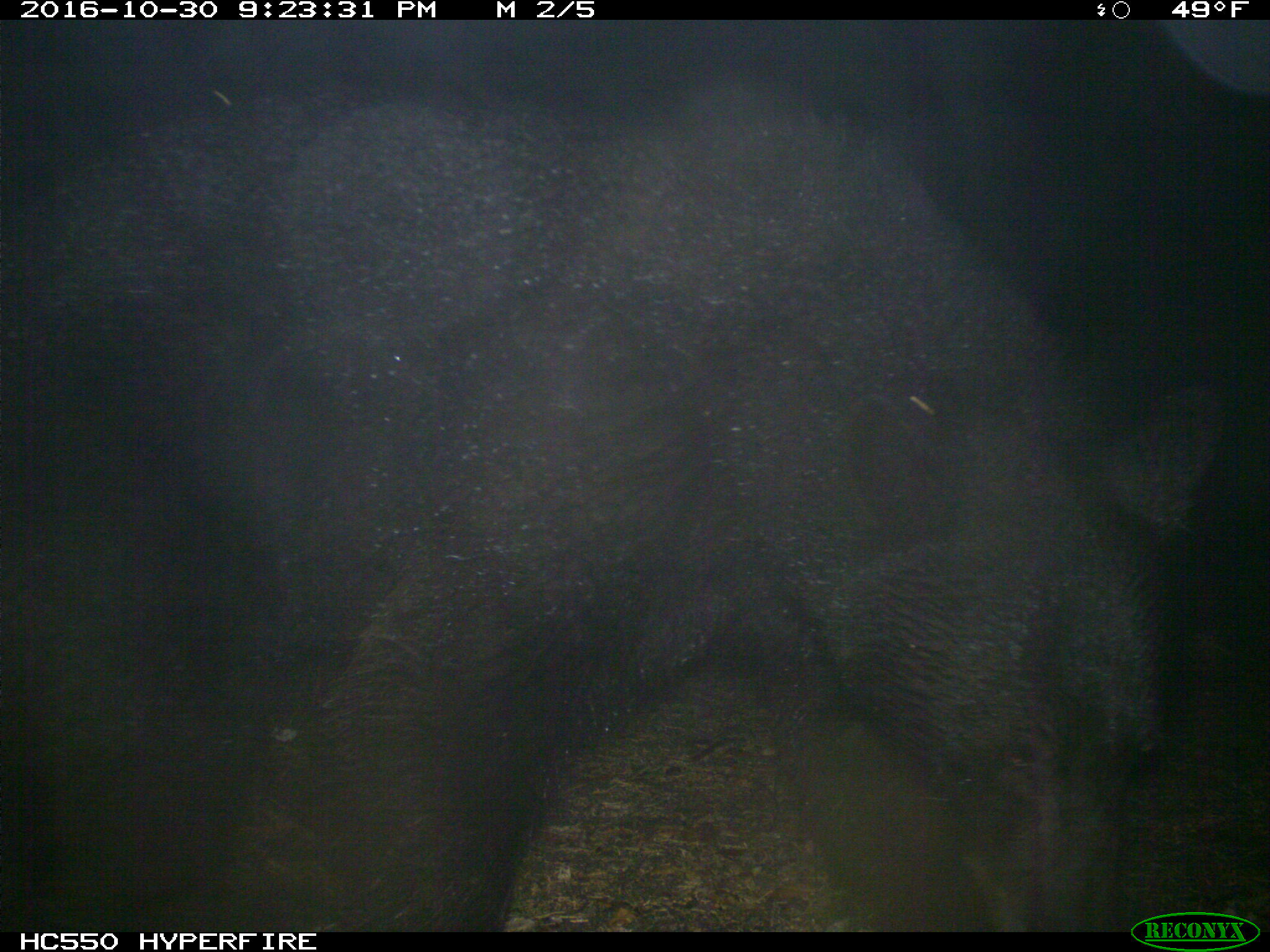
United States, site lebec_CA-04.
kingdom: Animalia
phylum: Chordata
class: Mammalia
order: Carnivora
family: Ursidae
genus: Ursus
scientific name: Ursus americanus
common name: american black bear